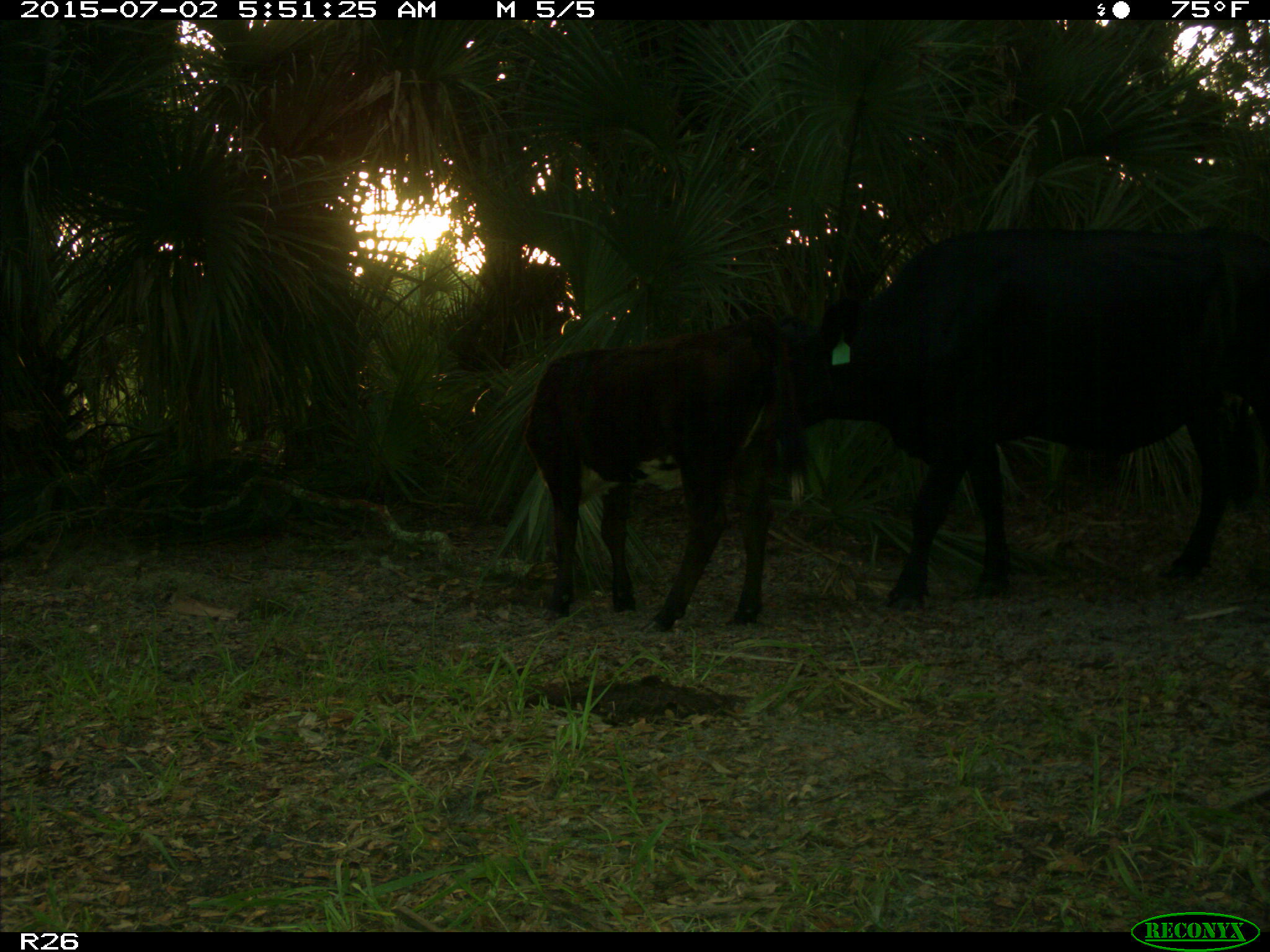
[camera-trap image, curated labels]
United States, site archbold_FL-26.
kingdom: Animalia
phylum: Chordata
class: Mammalia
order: Artiodactyla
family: Bovidae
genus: Bos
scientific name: Bos taurus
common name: domestic cow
Bos taurus (domestic cow).